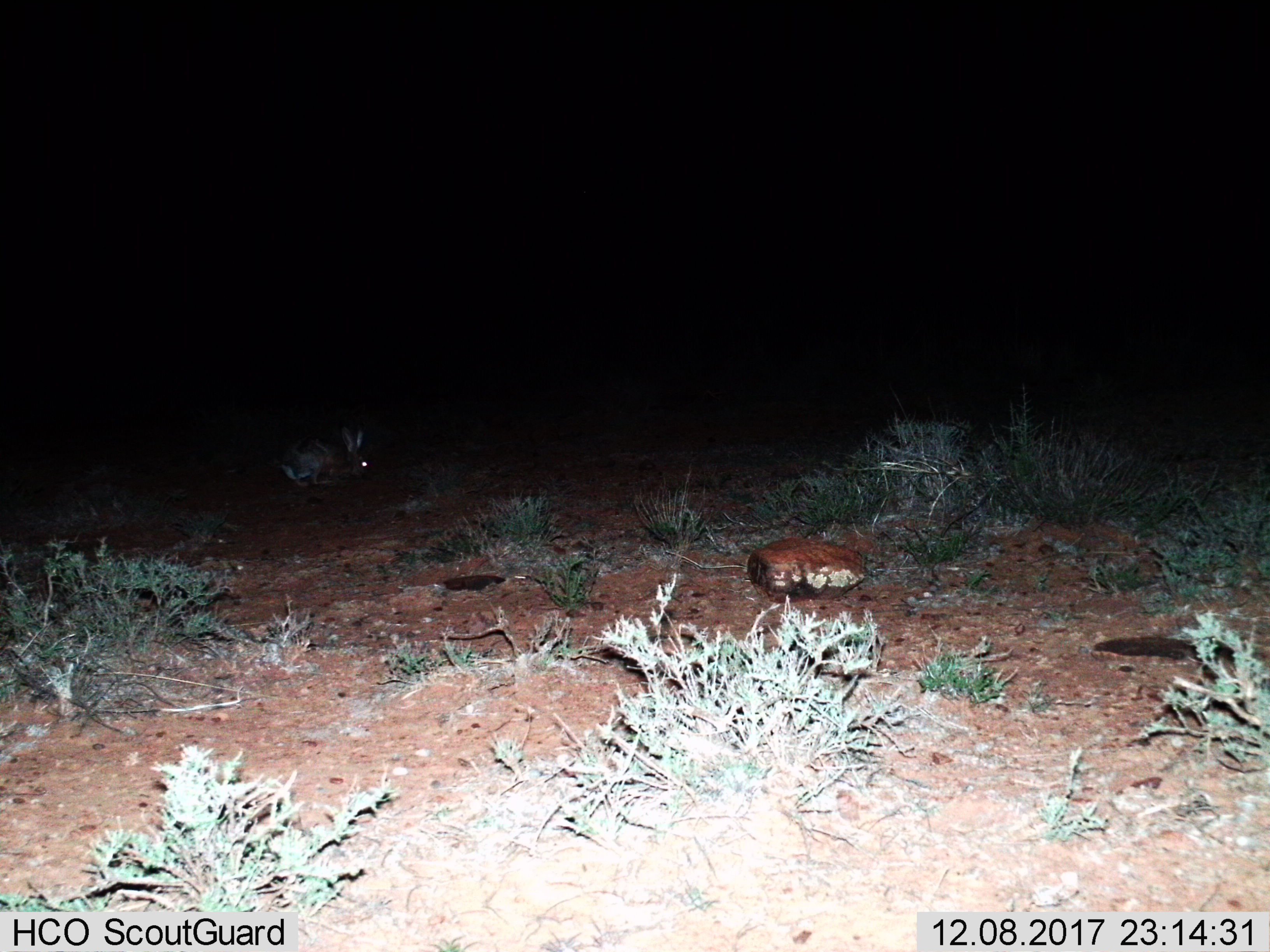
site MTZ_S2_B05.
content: unidentified animal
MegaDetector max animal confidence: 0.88